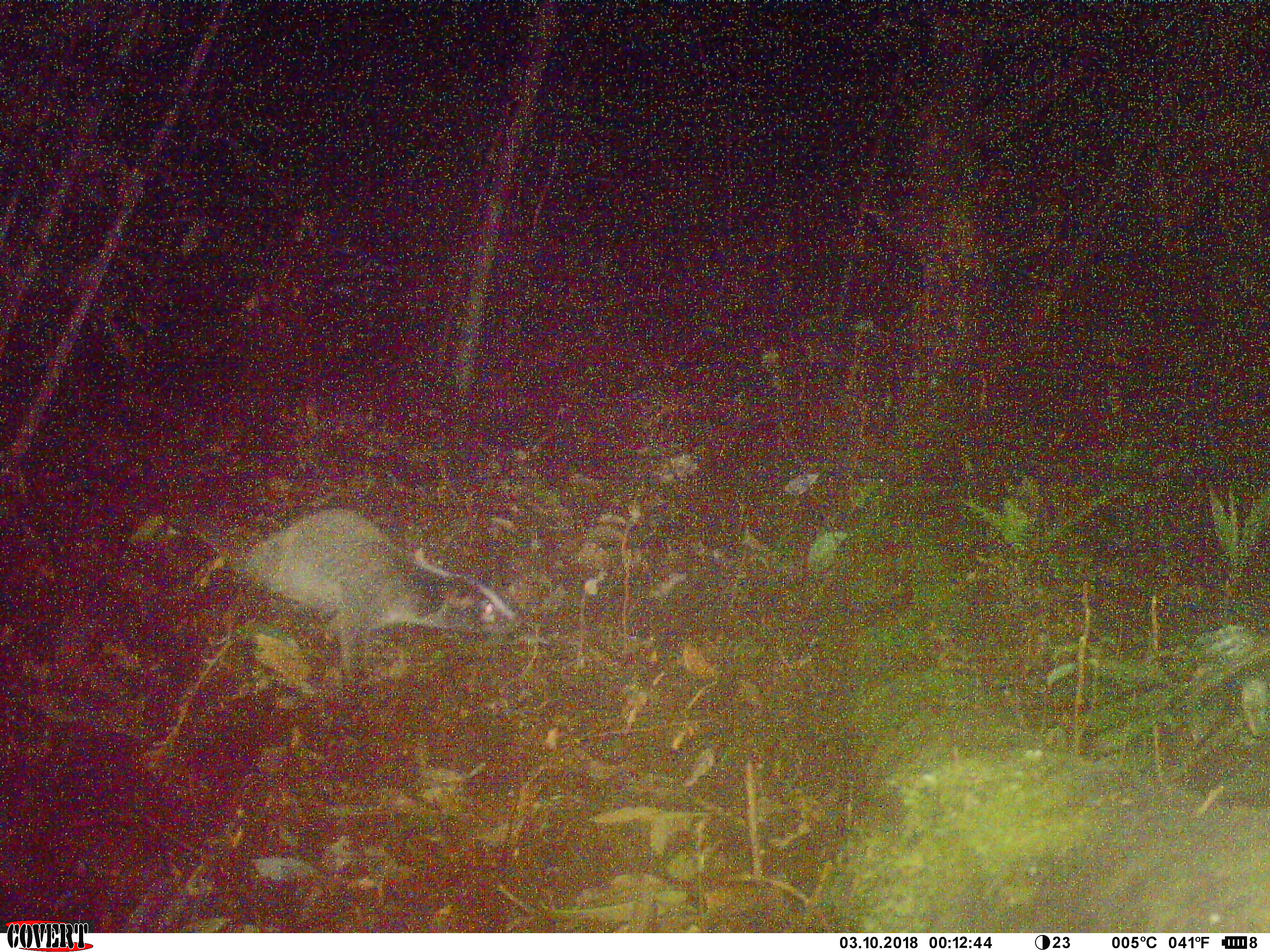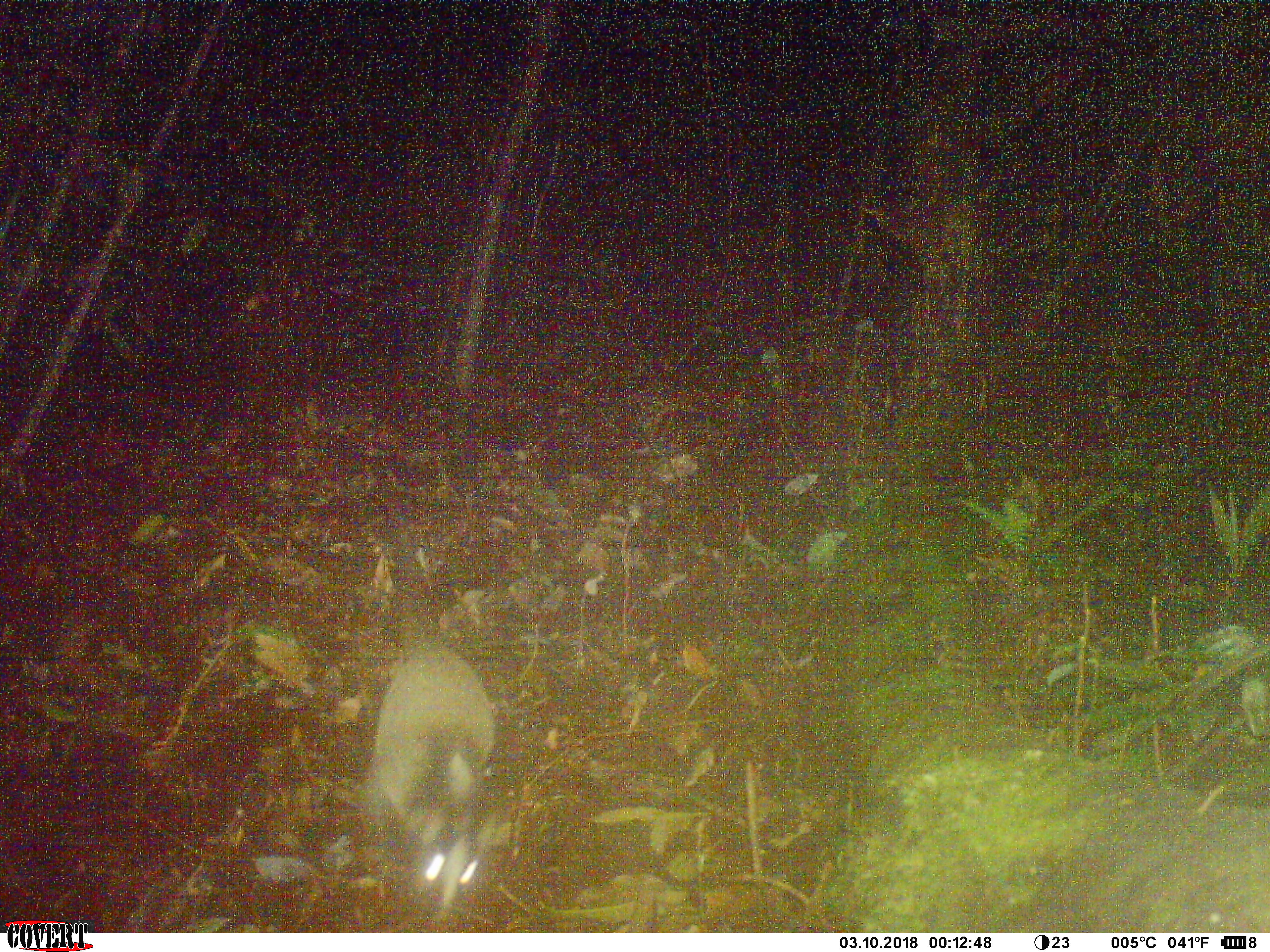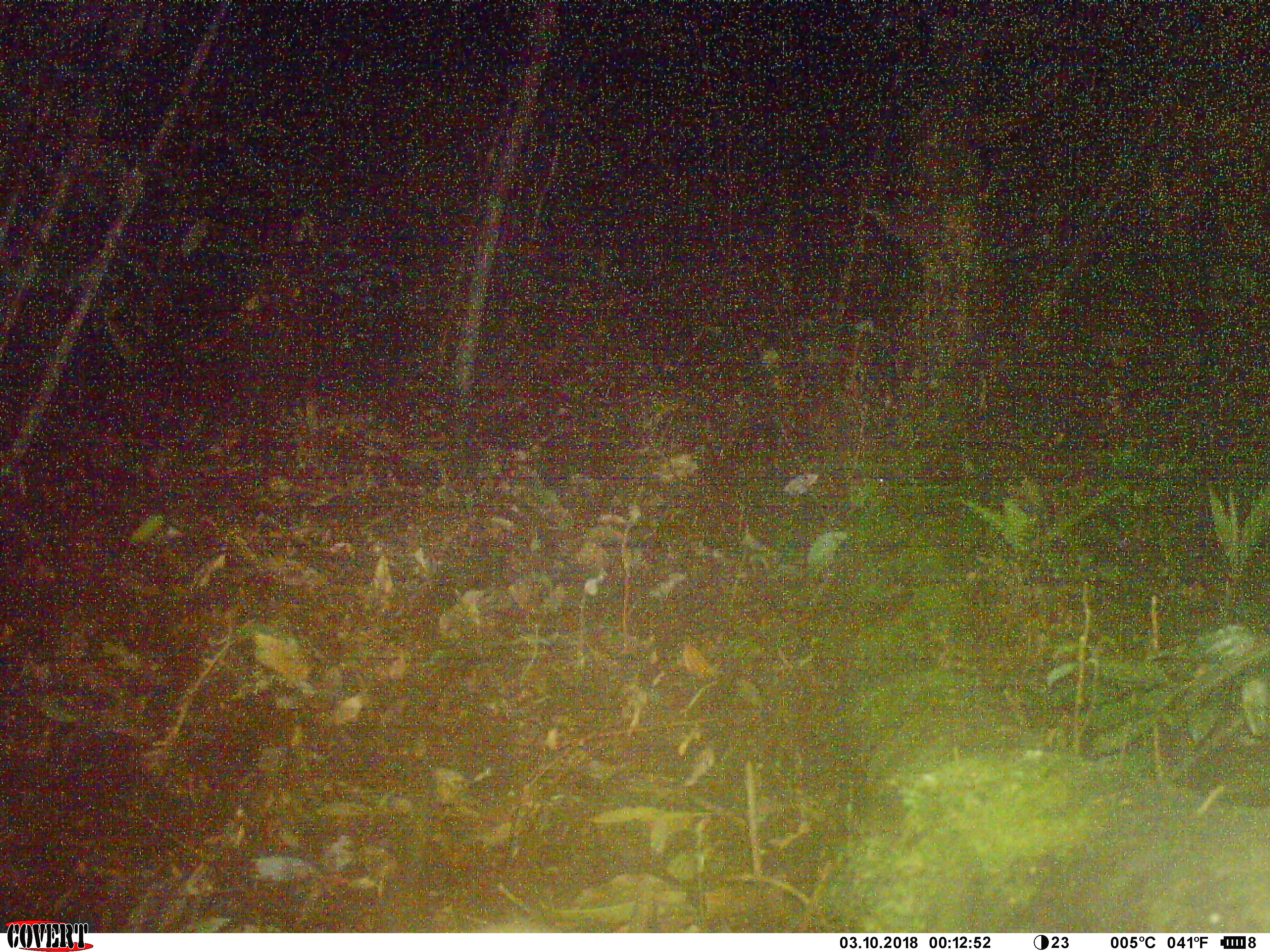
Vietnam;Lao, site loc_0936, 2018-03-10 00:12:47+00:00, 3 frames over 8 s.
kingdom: Animalia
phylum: Chordata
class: Mammalia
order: Carnivora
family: Viverridae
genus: Paguma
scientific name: Paguma larvata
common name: masked palm civet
Masked palm civet (Paguma larvata). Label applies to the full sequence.